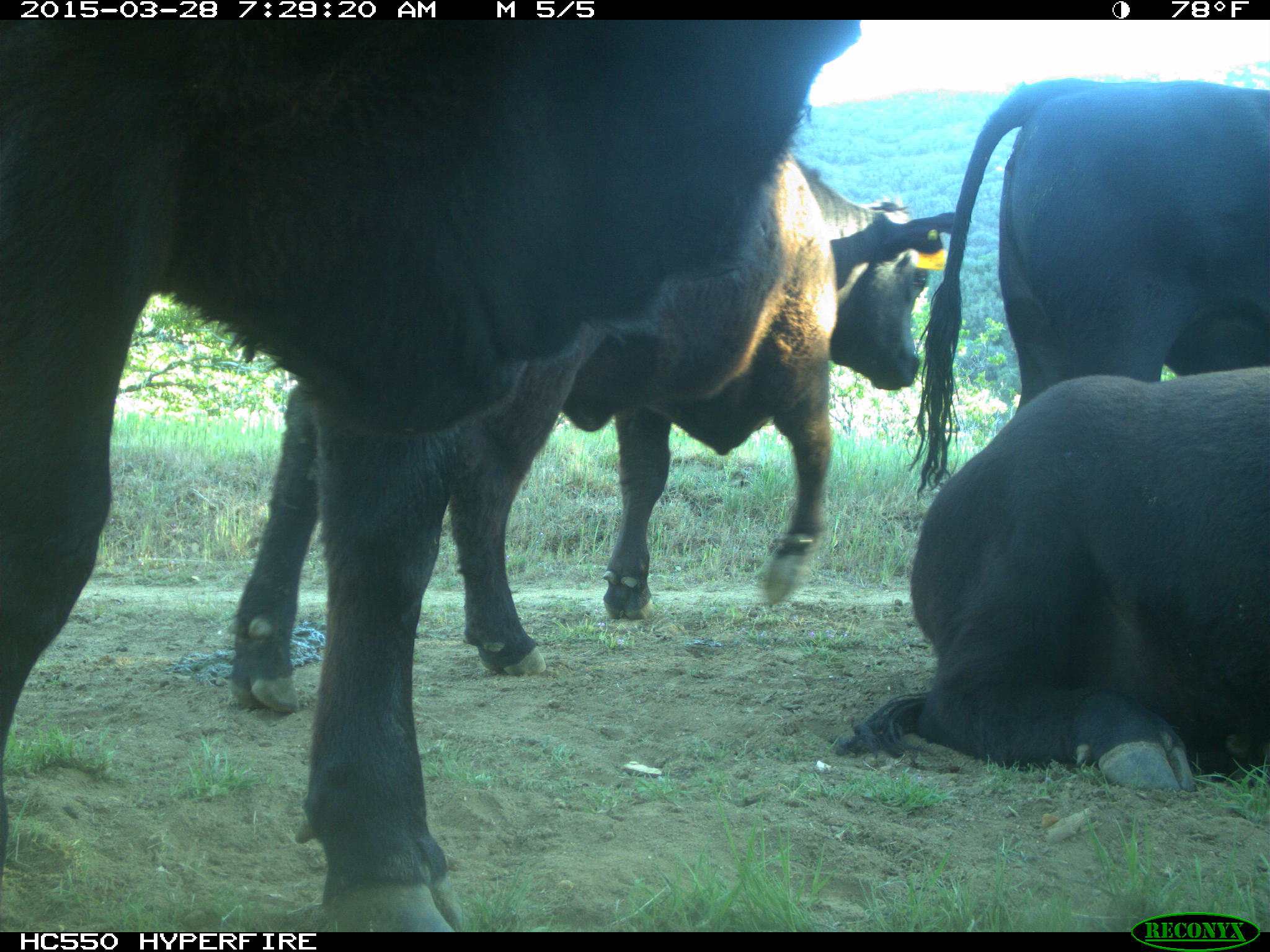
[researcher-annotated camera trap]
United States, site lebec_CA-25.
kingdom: Animalia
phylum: Chordata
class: Mammalia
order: Artiodactyla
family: Bovidae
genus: Bos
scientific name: Bos taurus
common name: domestic cow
Bos taurus (domestic cow).